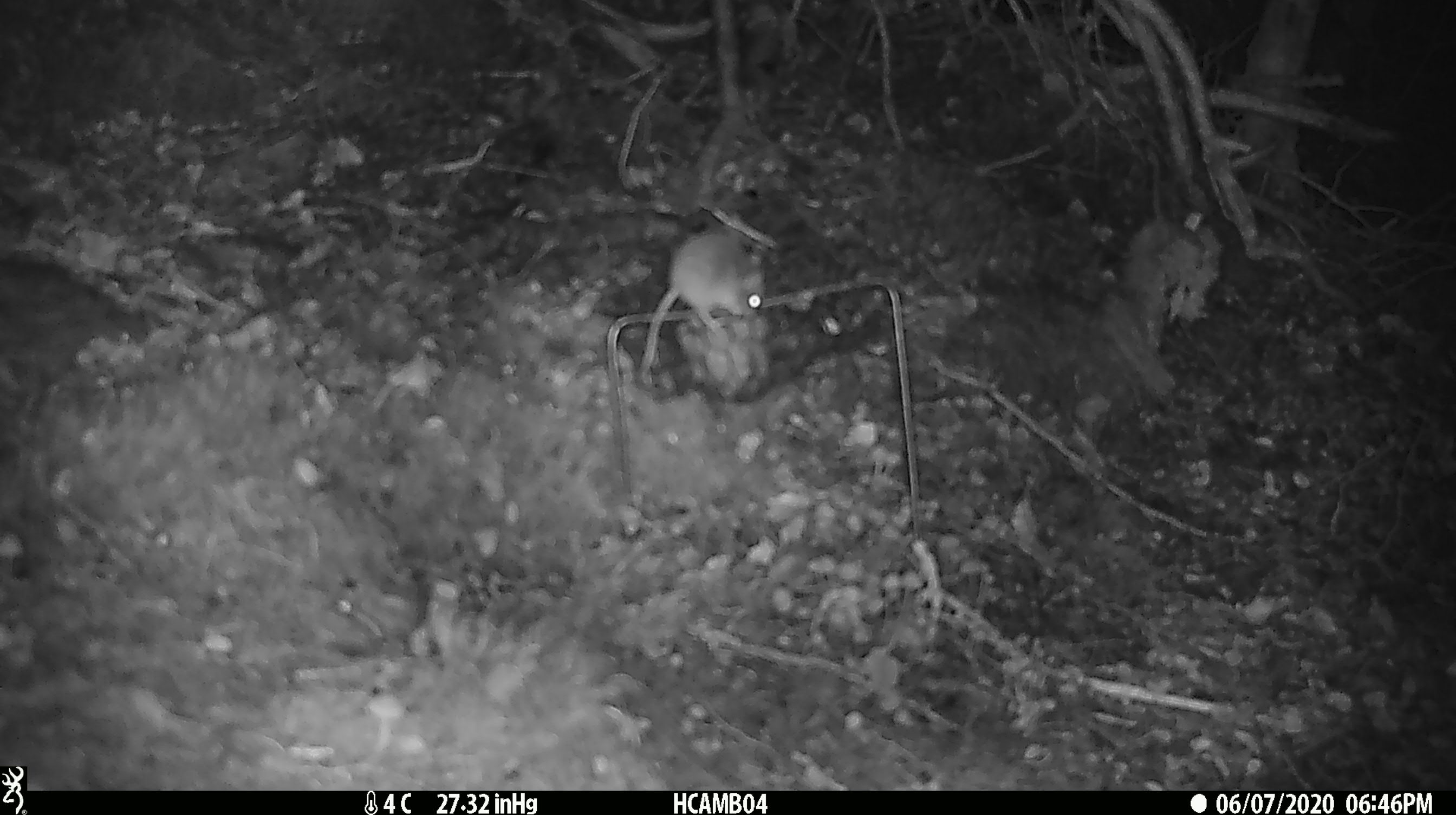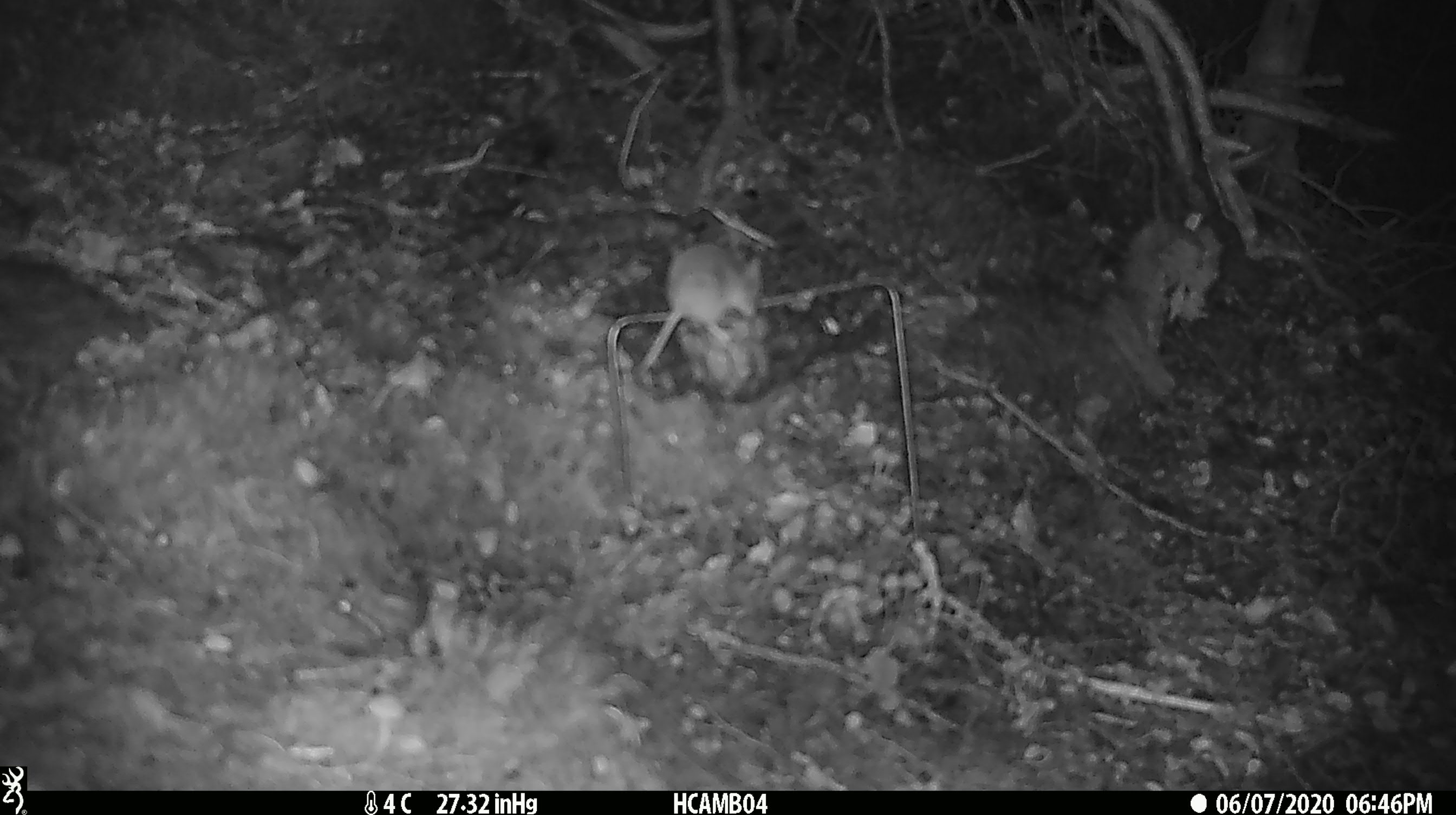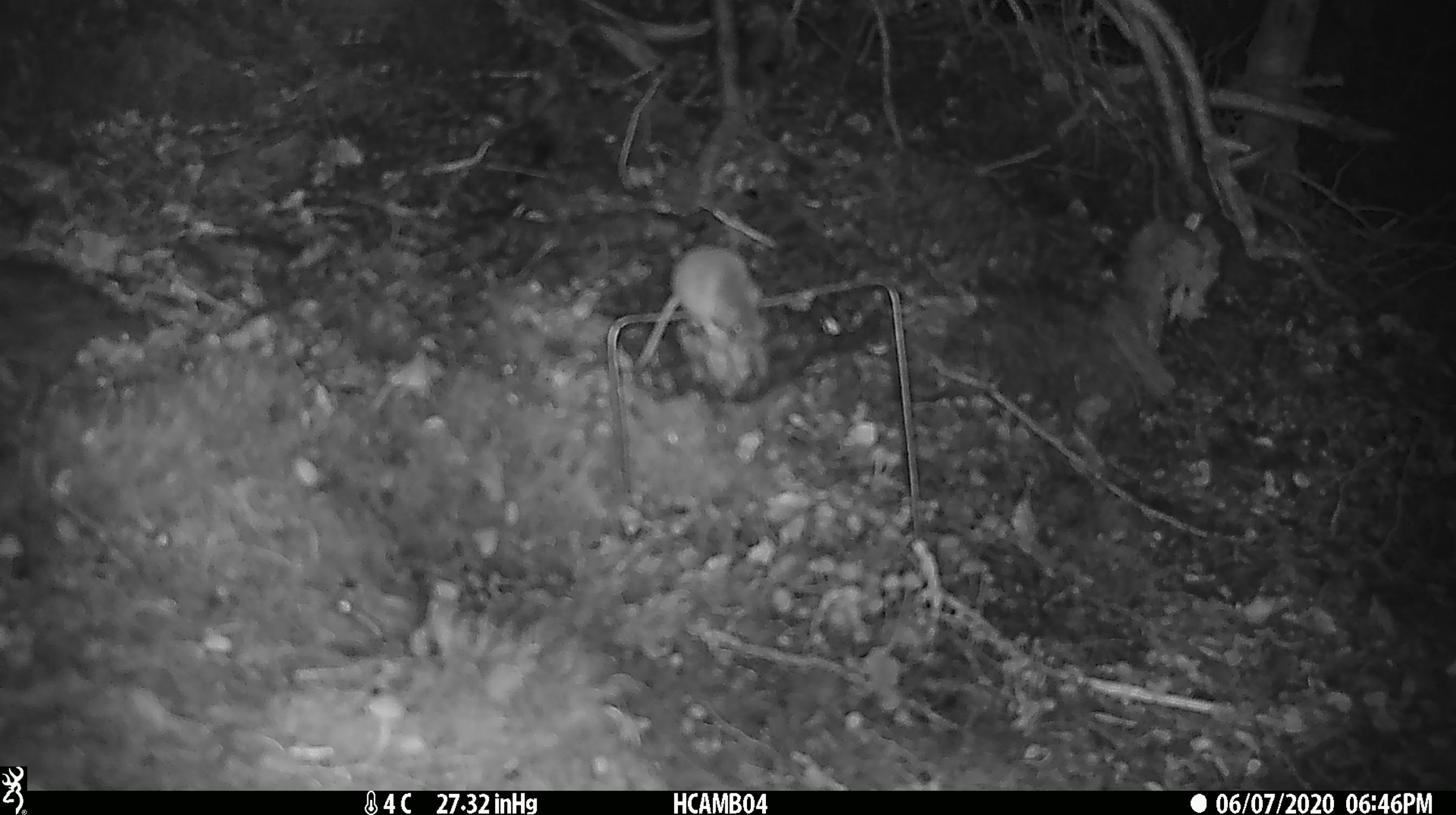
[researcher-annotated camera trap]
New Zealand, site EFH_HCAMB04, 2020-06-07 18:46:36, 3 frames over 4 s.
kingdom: Animalia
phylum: Chordata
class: Mammalia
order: Rodentia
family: Muridae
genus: Mus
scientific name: Mus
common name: mouse